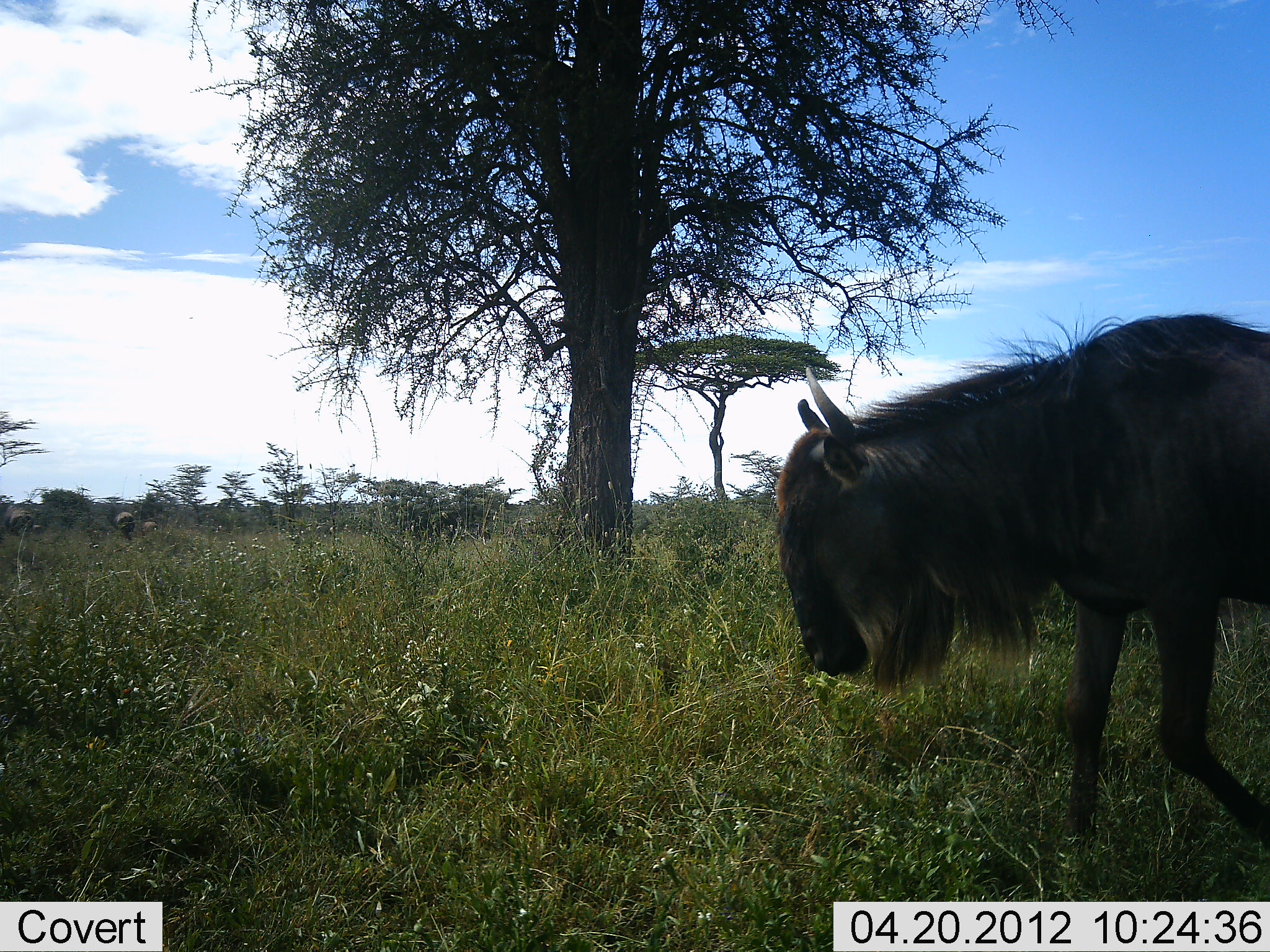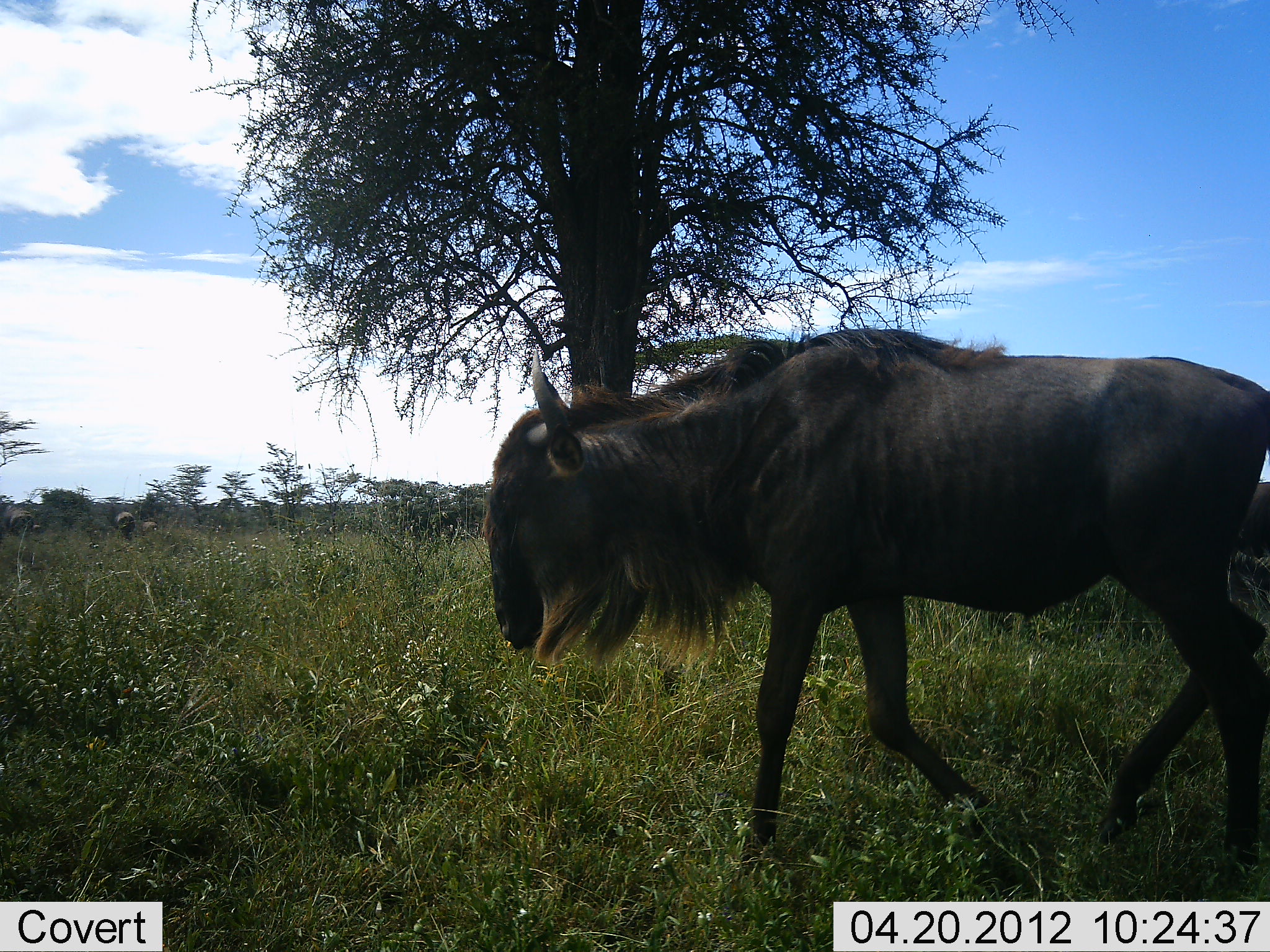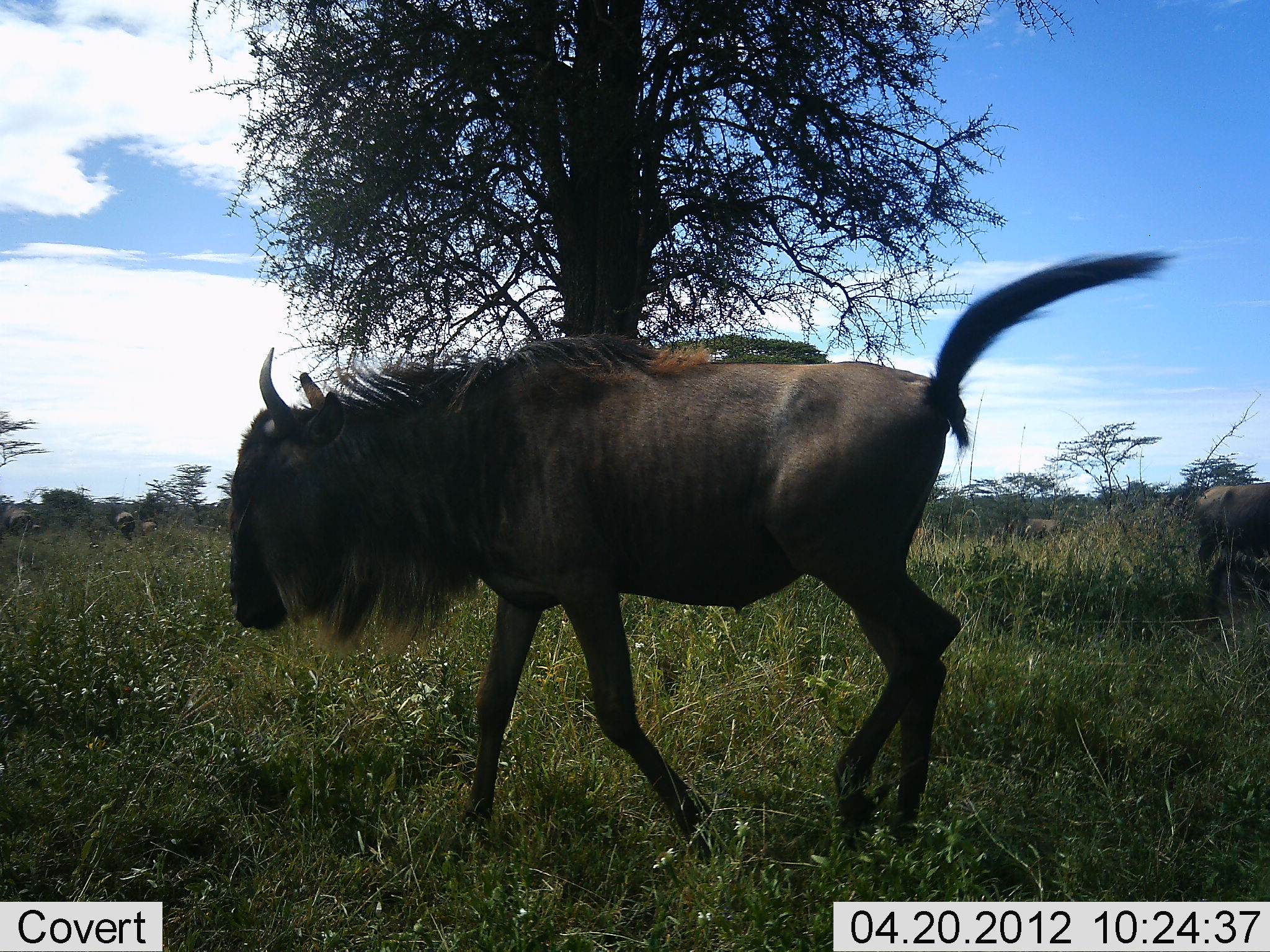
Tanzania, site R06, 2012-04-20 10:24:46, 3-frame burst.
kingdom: Animalia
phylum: Chordata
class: Mammalia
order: Artiodactyla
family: Bovidae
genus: Connochaetes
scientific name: Connochaetes taurinus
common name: blue wildebeest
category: wildebeest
Wildebeest (blue wildebeest) (Connochaetes taurinus), count 1. Behavior (volunteer vote fractions): standing 26%, resting 0%, moving 100%, interacting 0%. Young present (vote fraction): 0%. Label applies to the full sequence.